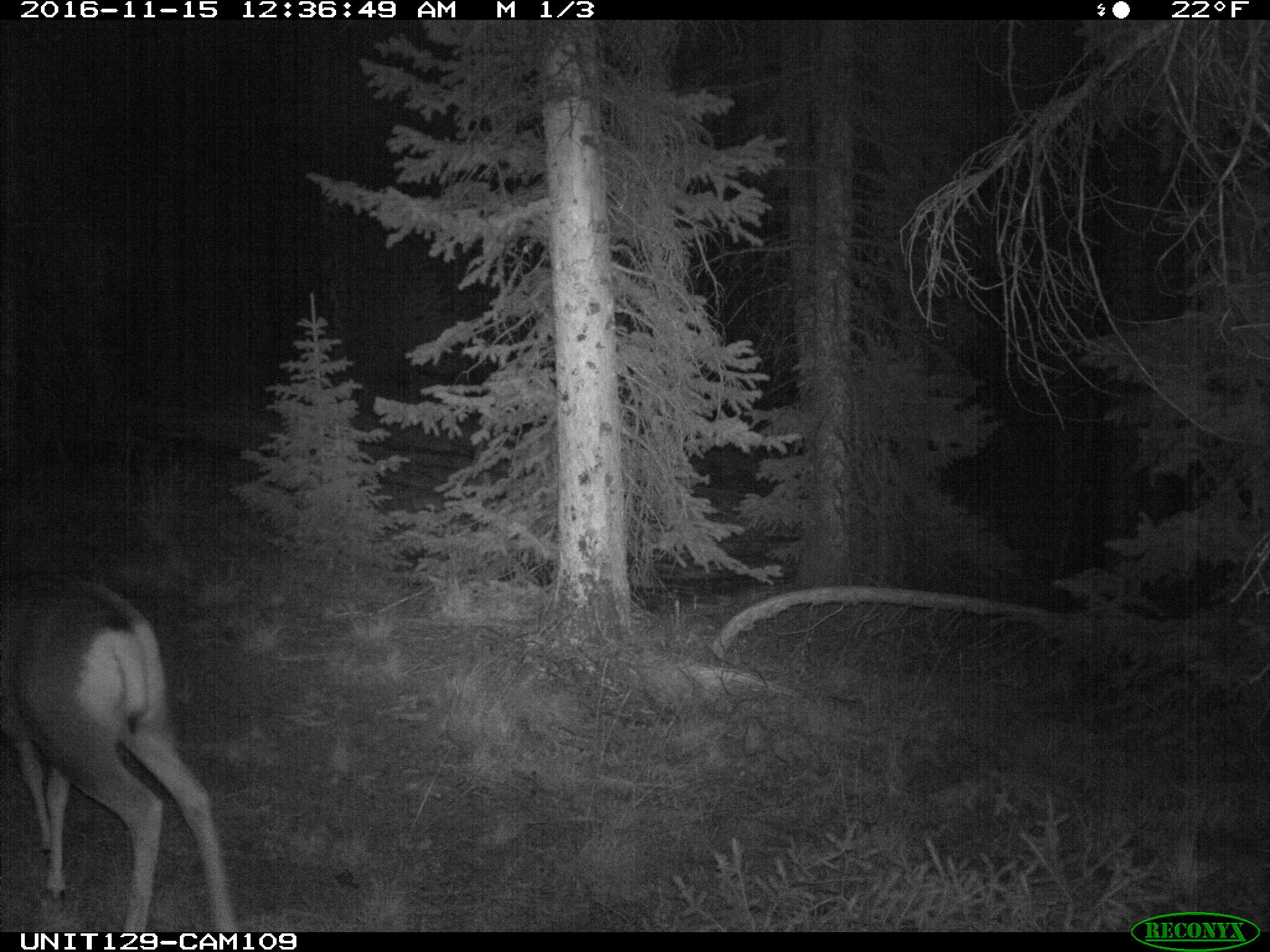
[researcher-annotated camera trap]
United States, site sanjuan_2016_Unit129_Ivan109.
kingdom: Animalia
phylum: Chordata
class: Mammalia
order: Artiodactyla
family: Cervidae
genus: Odocoileus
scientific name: Odocoileus hemionus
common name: mule deer